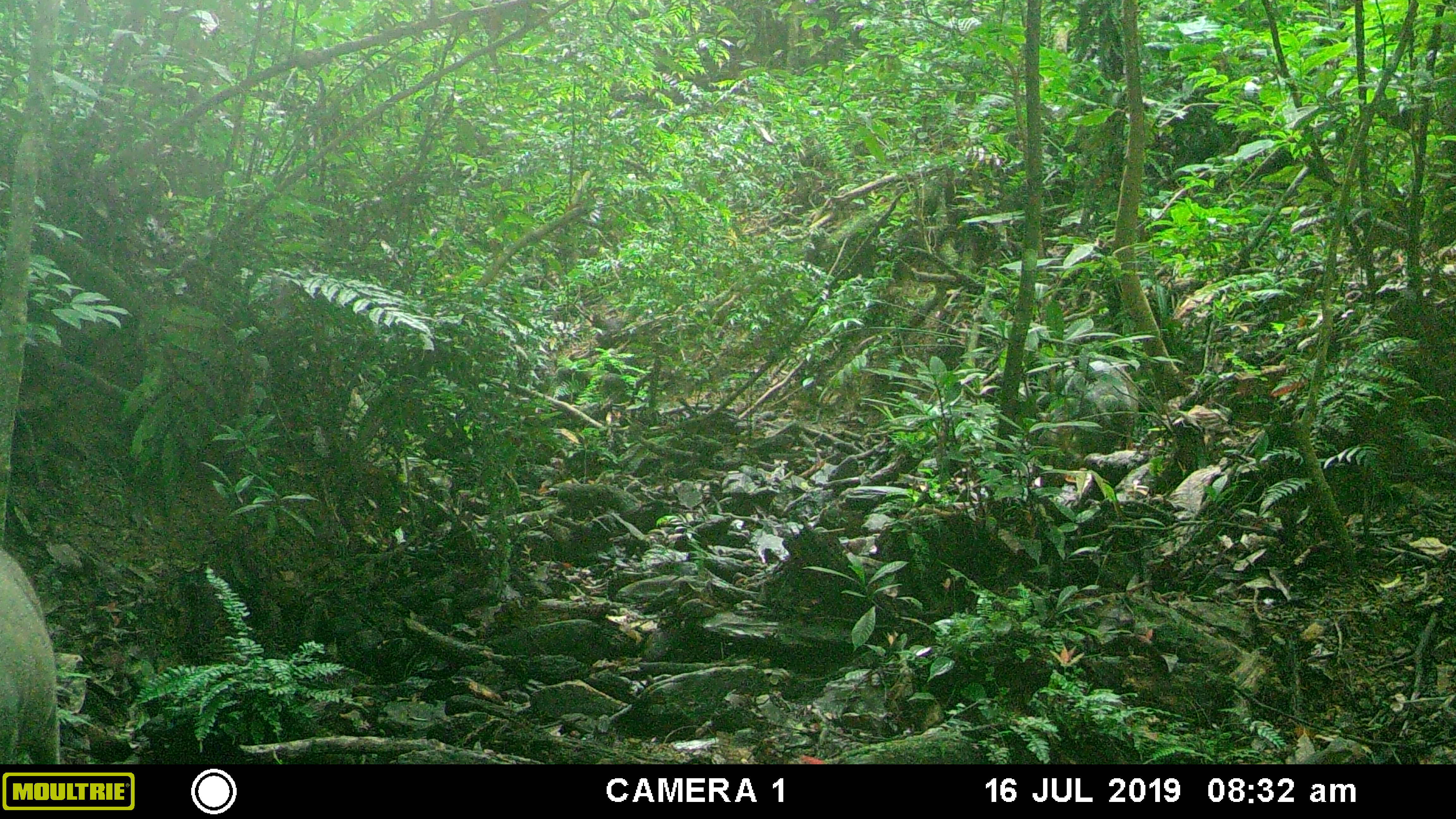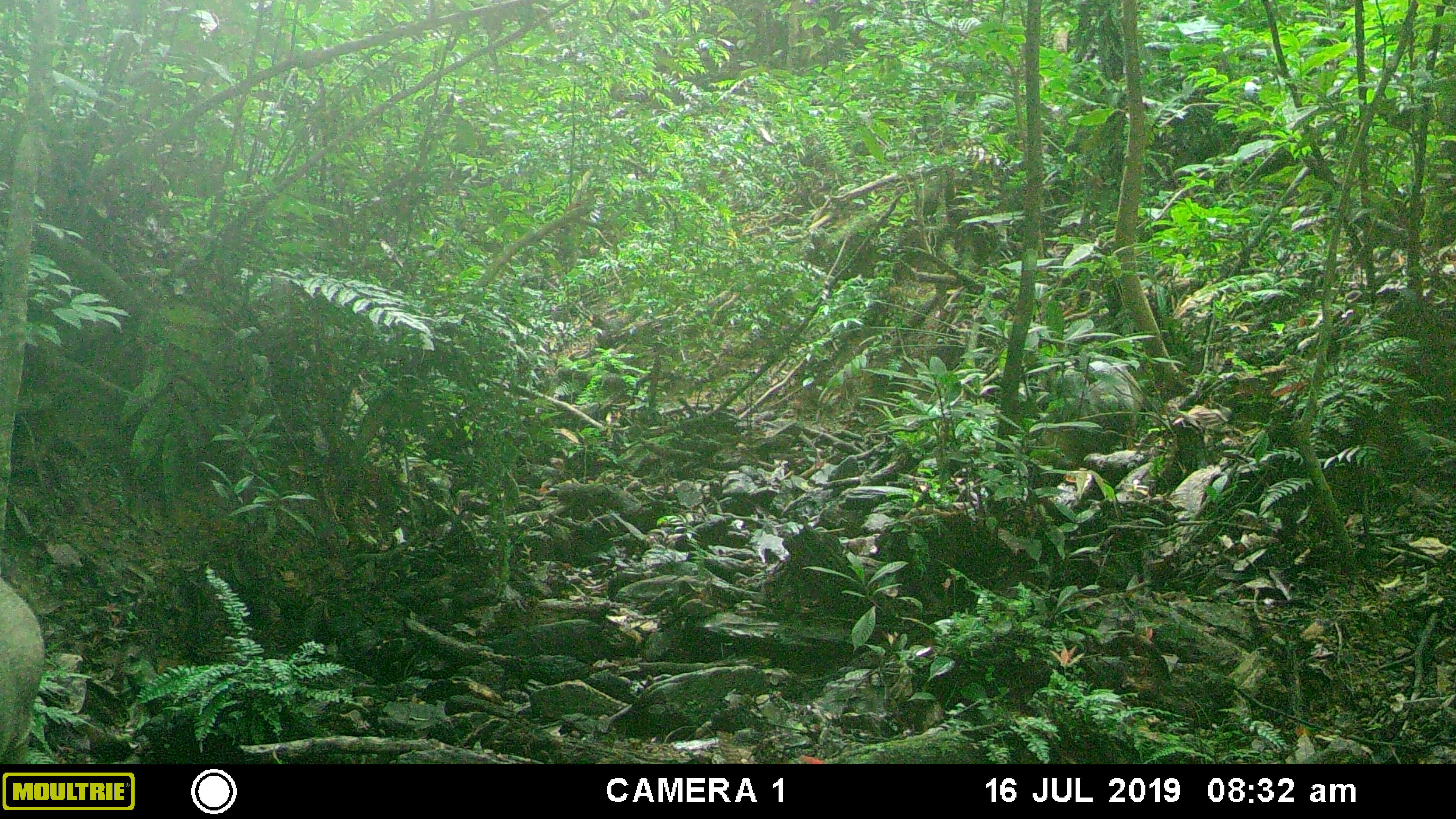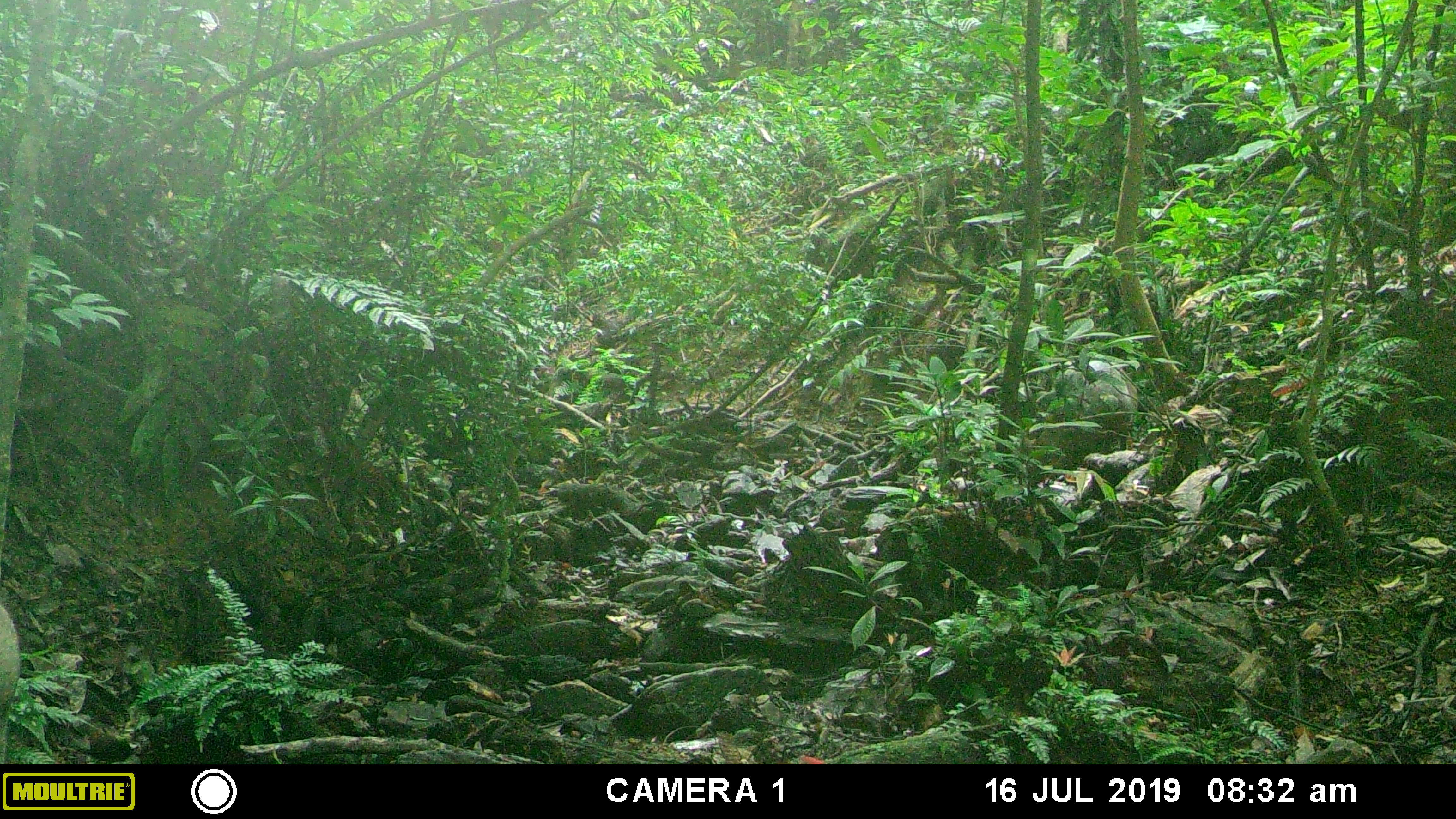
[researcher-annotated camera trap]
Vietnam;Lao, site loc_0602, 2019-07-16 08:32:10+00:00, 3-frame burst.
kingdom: Animalia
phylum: Chordata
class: Mammalia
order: Artiodactyla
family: Suidae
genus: Sus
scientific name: Sus scrofa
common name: eurasian wild pig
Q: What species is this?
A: Eurasian wild pig (Sus scrofa).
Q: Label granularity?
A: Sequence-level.